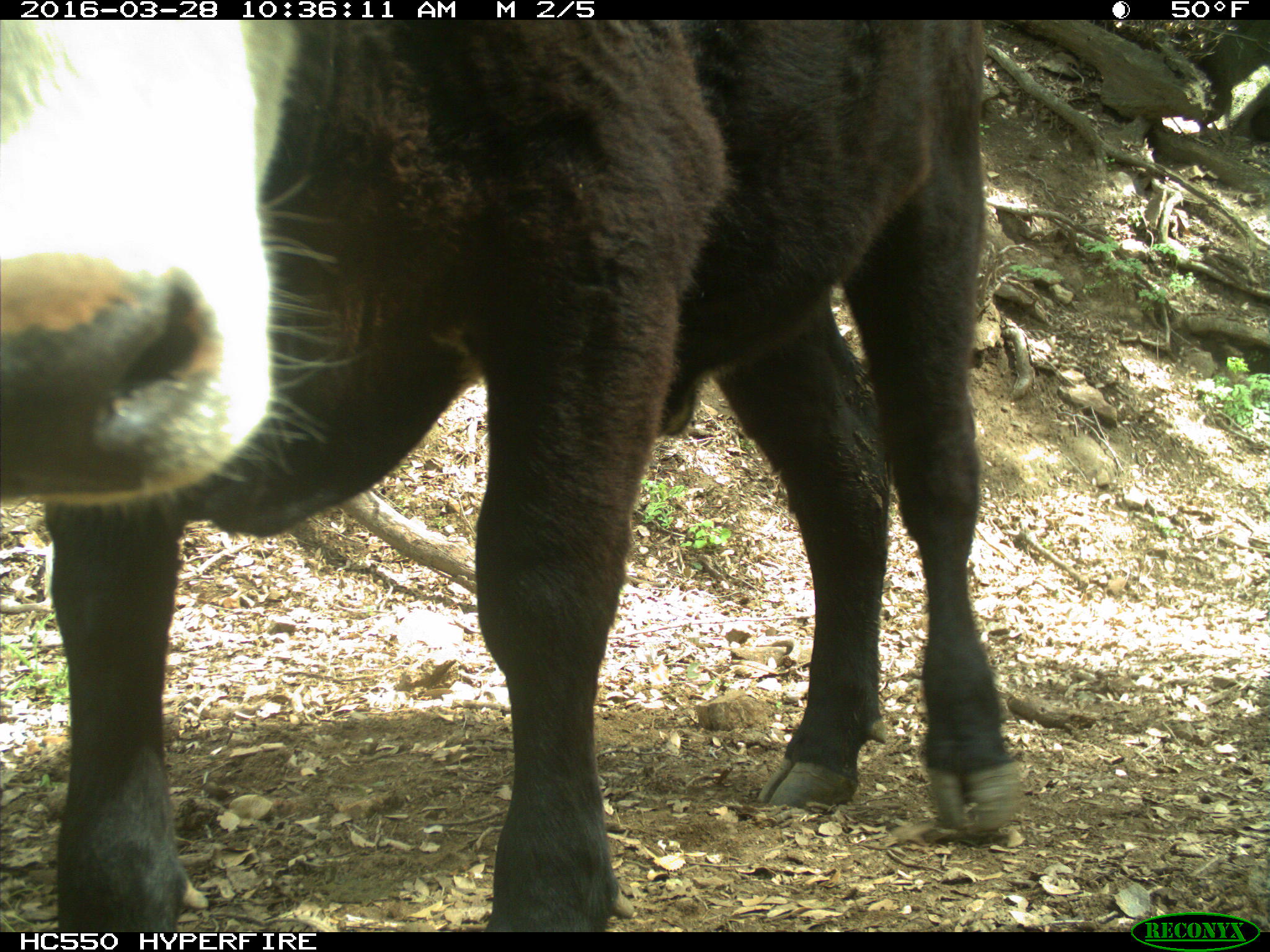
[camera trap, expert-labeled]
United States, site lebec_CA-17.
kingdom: Animalia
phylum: Chordata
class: Mammalia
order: Artiodactyla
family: Bovidae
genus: Bos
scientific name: Bos taurus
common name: domestic cow